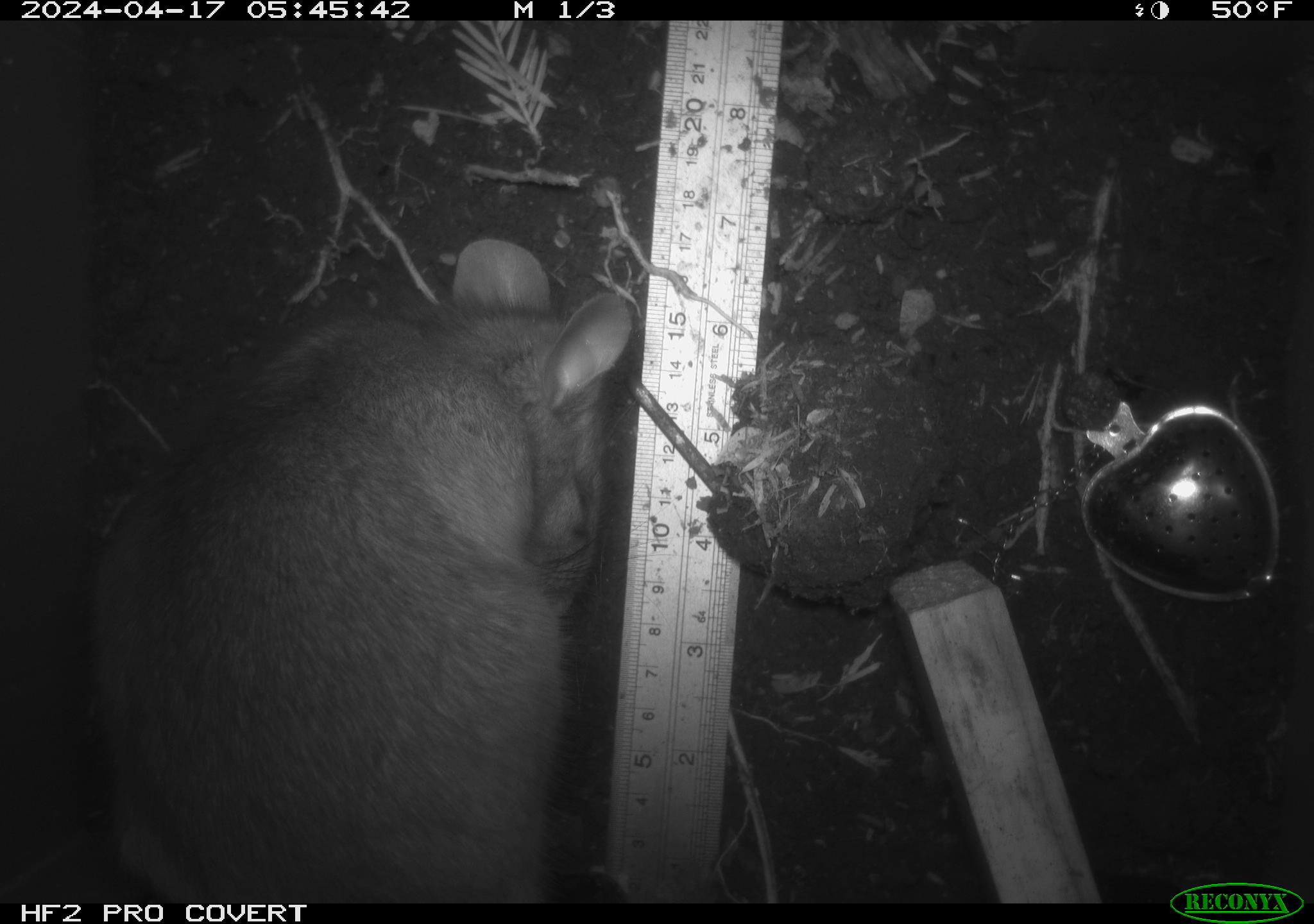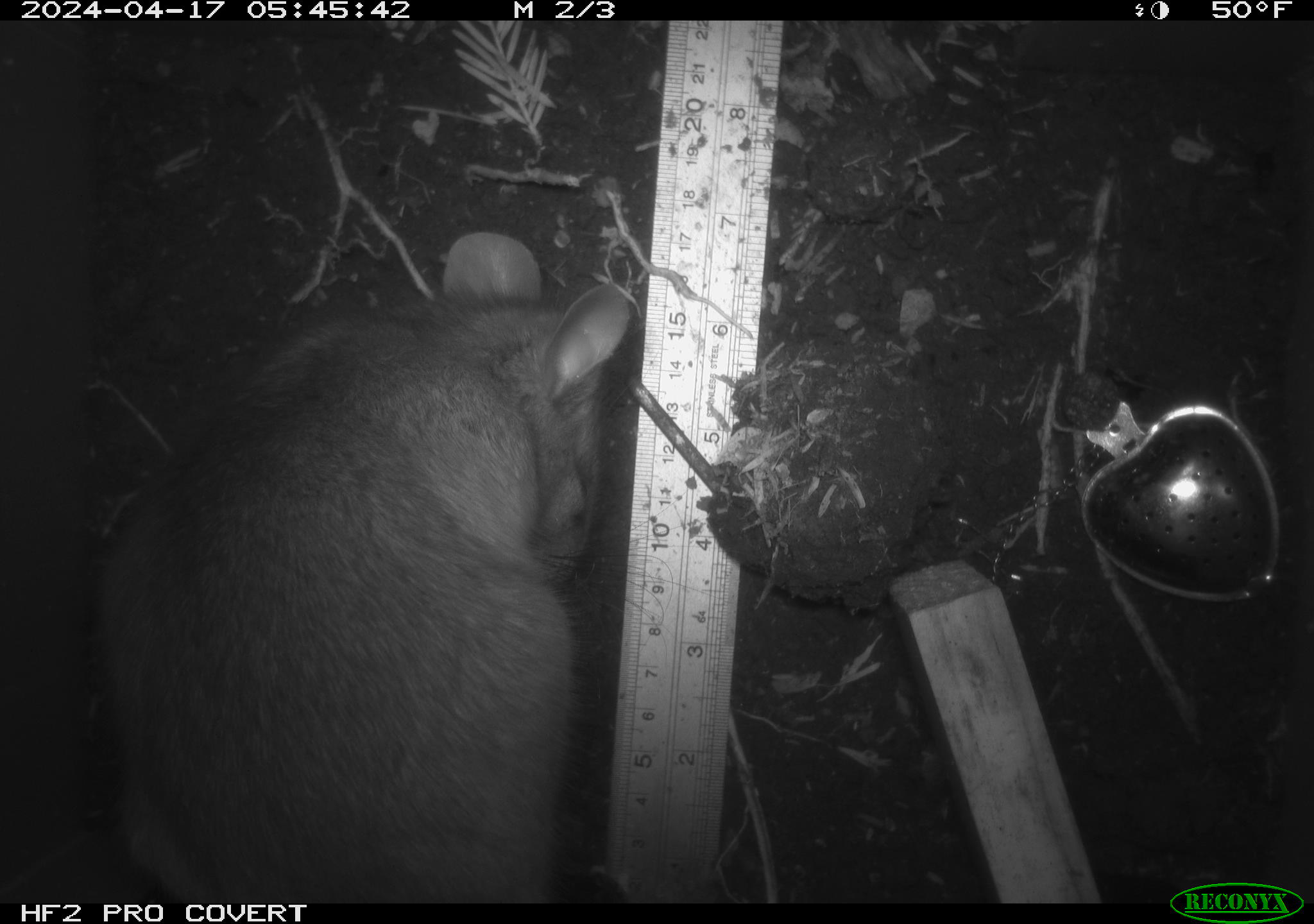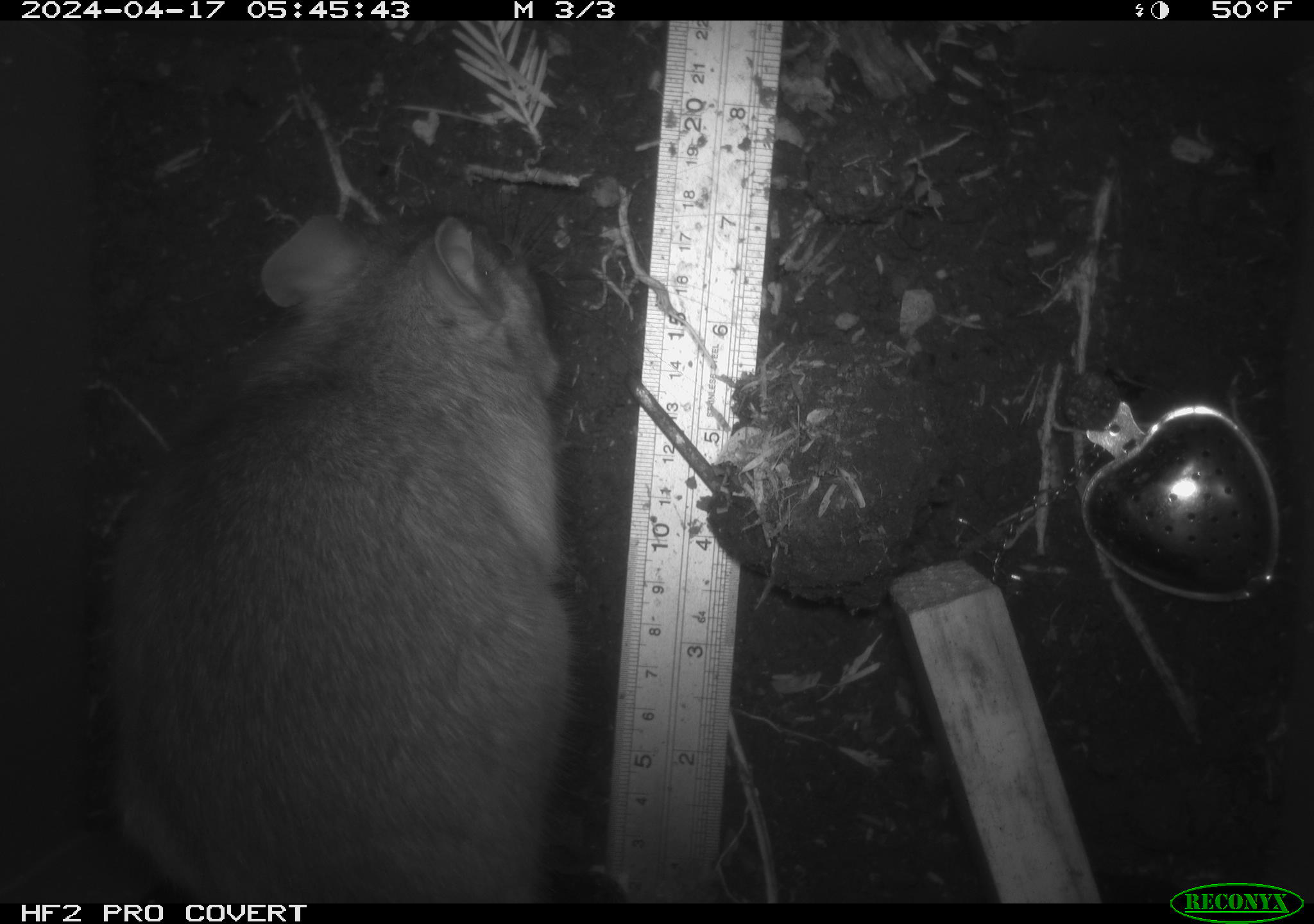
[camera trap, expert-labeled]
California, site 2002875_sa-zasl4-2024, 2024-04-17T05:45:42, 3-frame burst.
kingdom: Animalia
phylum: Chordata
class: Mammalia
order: Rodentia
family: Cricetidae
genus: Neotoma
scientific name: Neotoma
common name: pack rat or woodrat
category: neotoma species